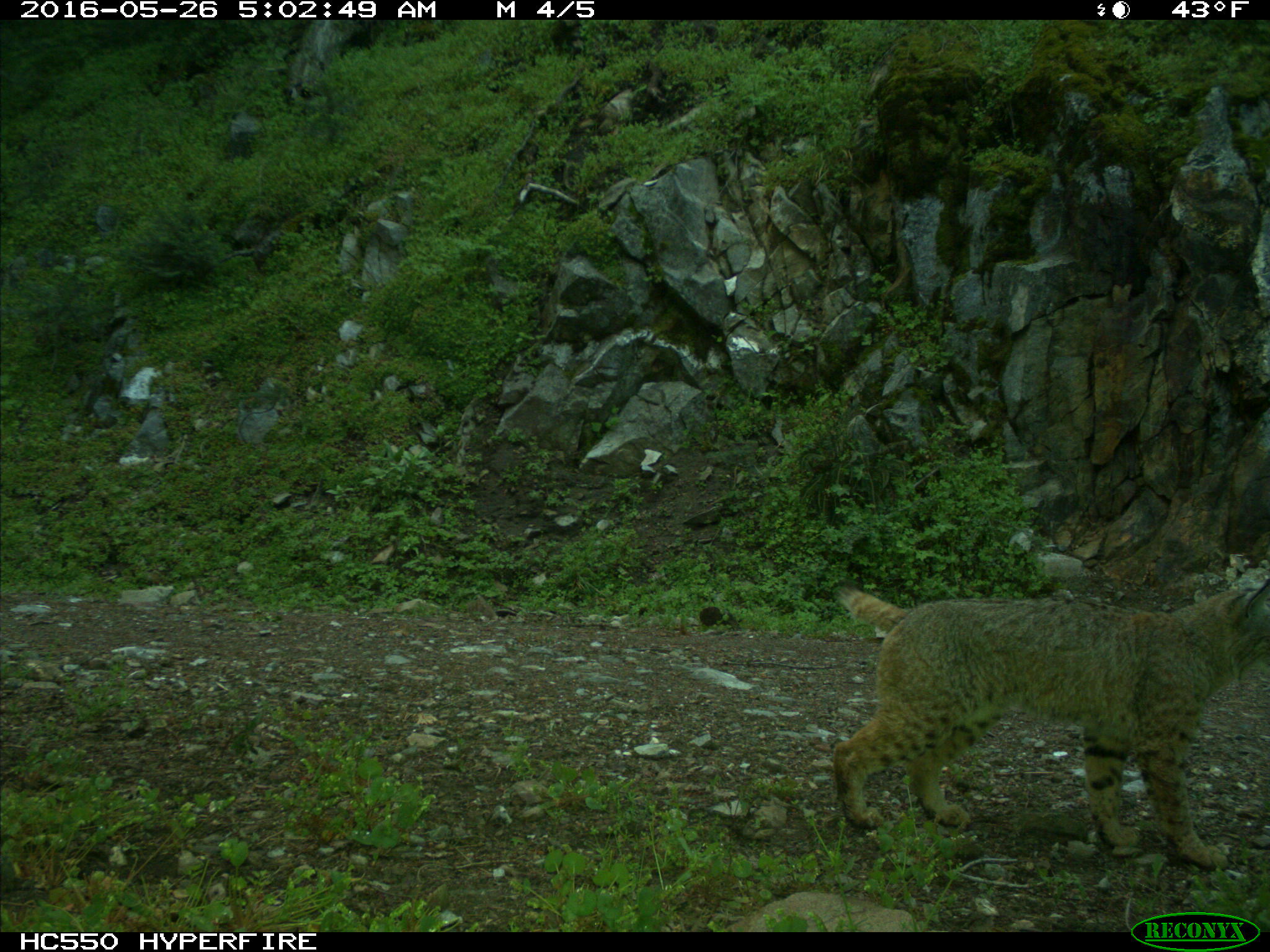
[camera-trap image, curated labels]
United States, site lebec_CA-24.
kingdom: Animalia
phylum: Chordata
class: Mammalia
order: Carnivora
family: Felidae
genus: Lynx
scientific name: Lynx rufus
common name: bobcat